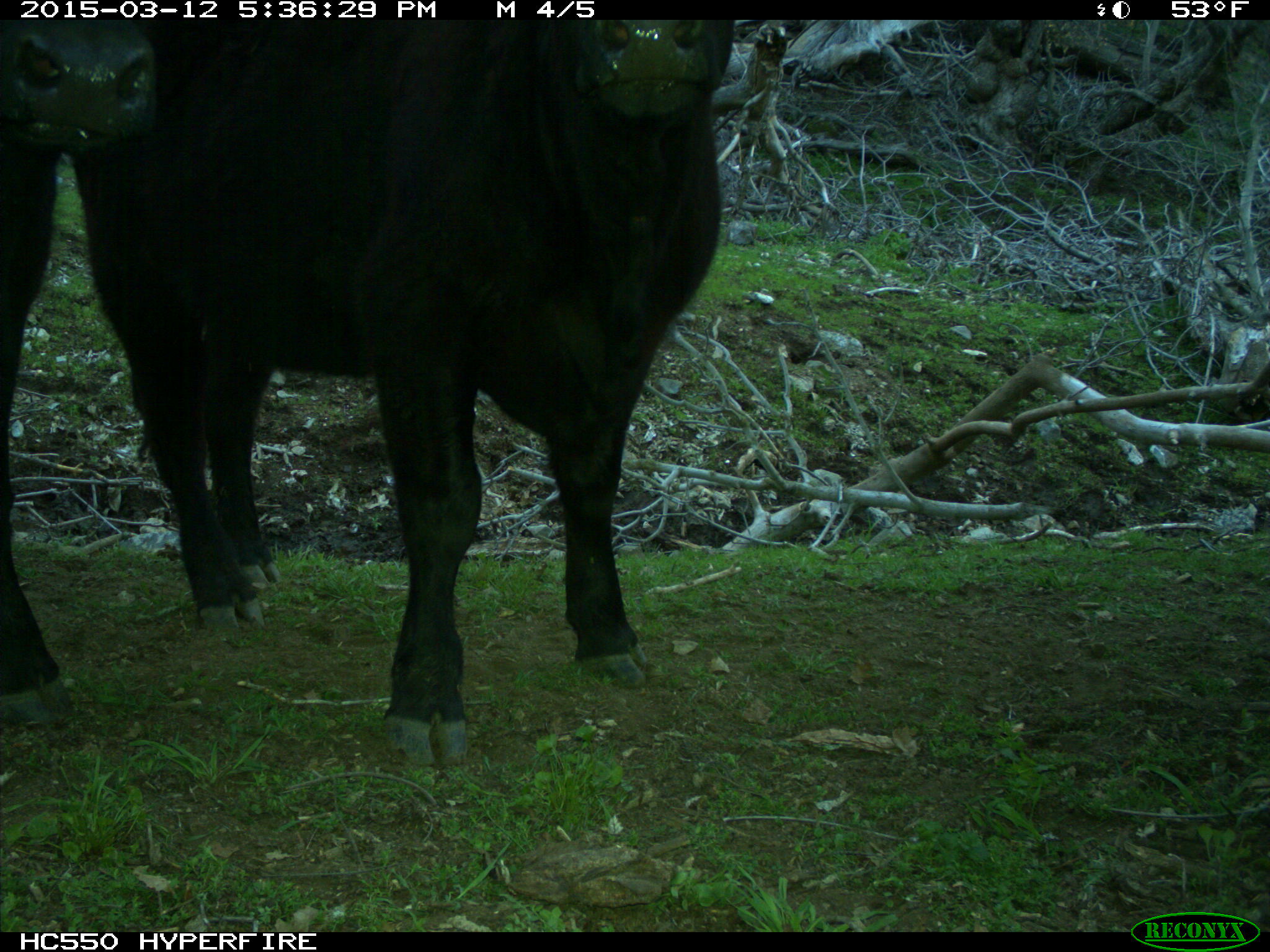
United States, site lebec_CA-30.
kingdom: Animalia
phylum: Chordata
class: Mammalia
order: Artiodactyla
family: Bovidae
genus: Bos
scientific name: Bos taurus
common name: domestic cow